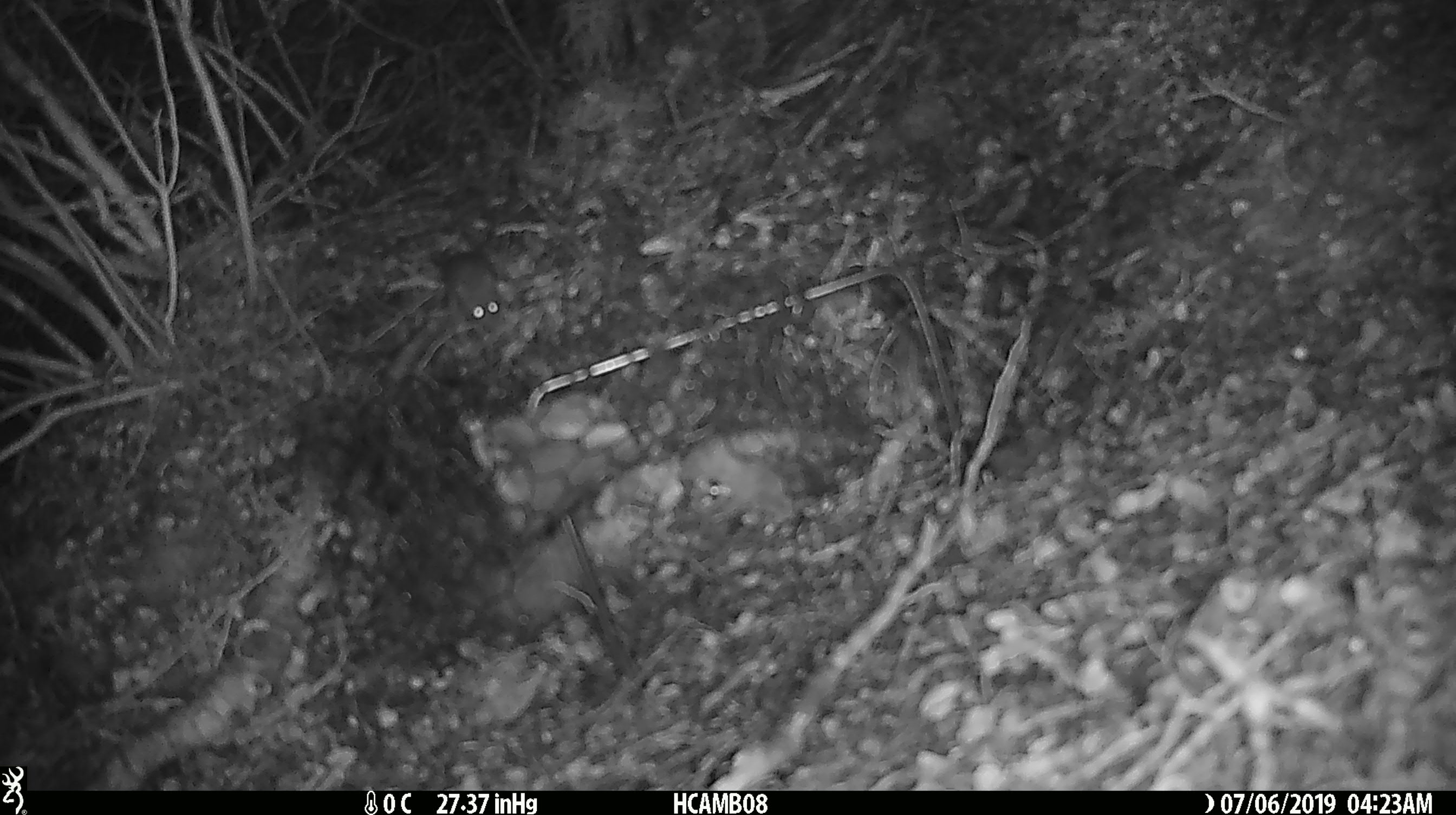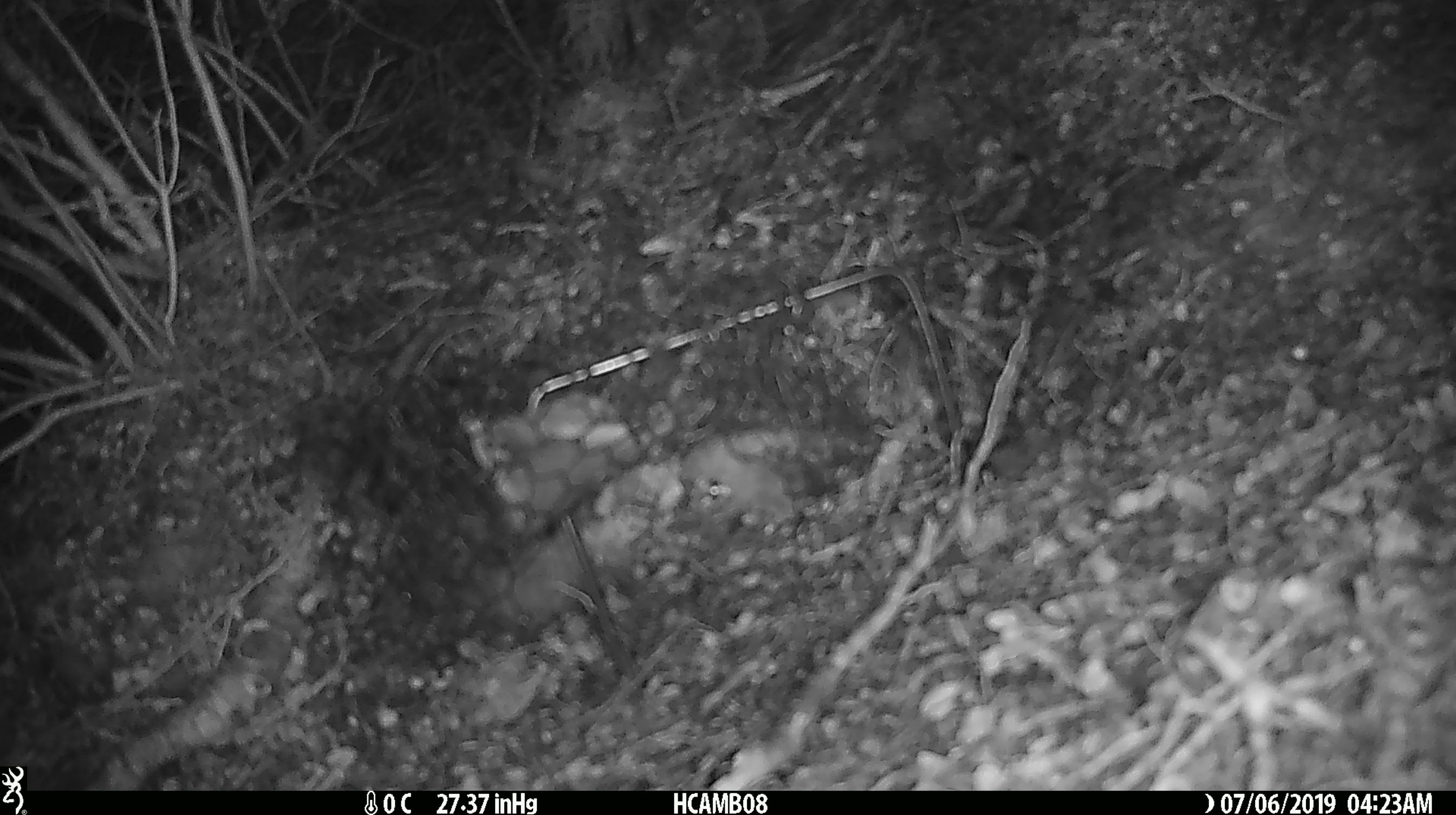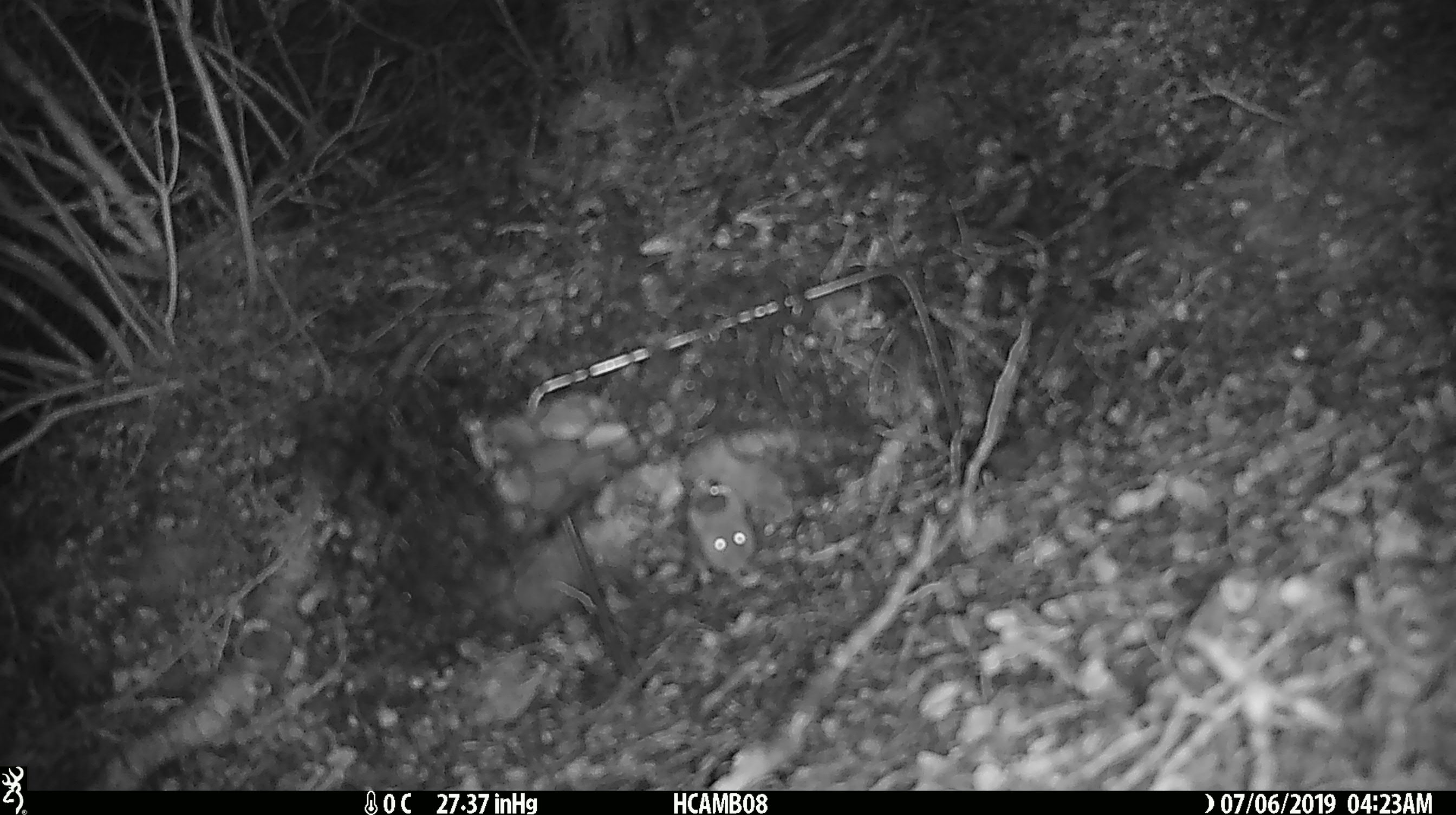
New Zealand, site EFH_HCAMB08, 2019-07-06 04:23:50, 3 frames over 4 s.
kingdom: Animalia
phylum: Chordata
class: Mammalia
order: Rodentia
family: Muridae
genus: Mus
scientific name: Mus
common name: mouse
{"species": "mouse (Mus)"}